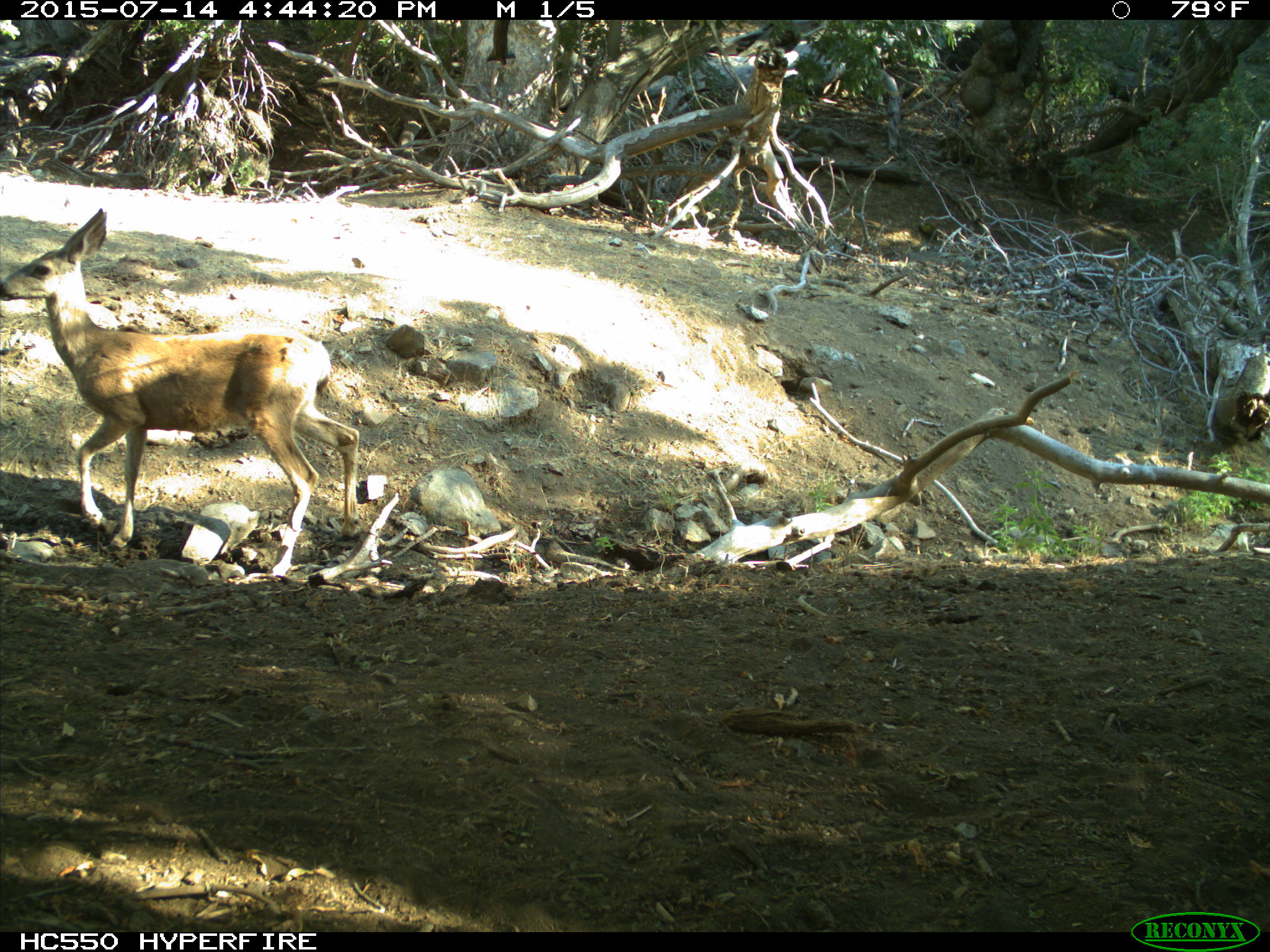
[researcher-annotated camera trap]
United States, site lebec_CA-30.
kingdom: Animalia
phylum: Chordata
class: Mammalia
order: Artiodactyla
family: Cervidae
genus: Odocoileus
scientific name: Odocoileus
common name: deer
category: unidentified deer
Unidentified deer (deer) (Odocoileus).